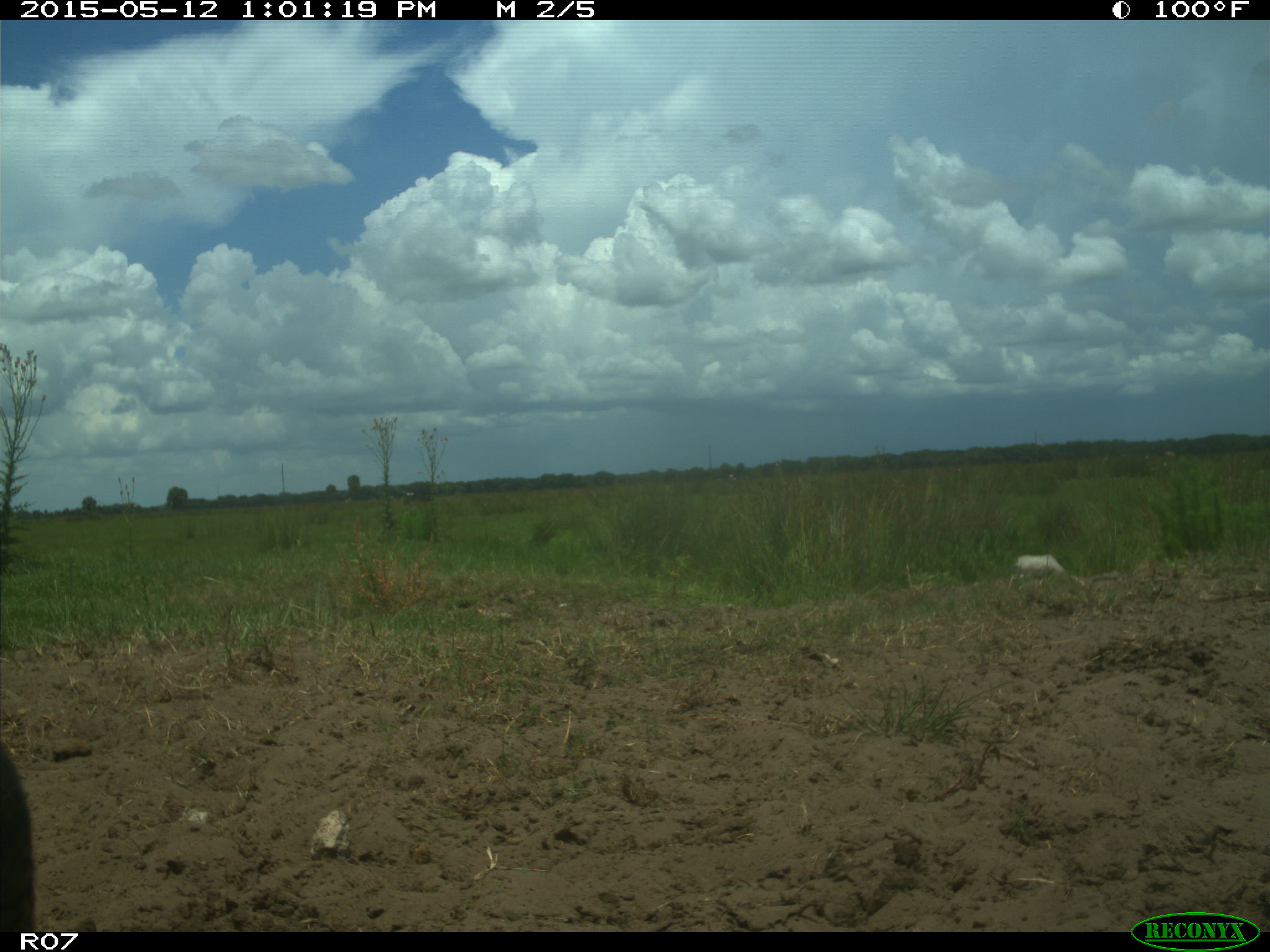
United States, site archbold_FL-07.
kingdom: Animalia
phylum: Chordata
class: Mammalia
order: Artiodactyla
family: Bovidae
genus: Bos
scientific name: Bos taurus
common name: domestic cow